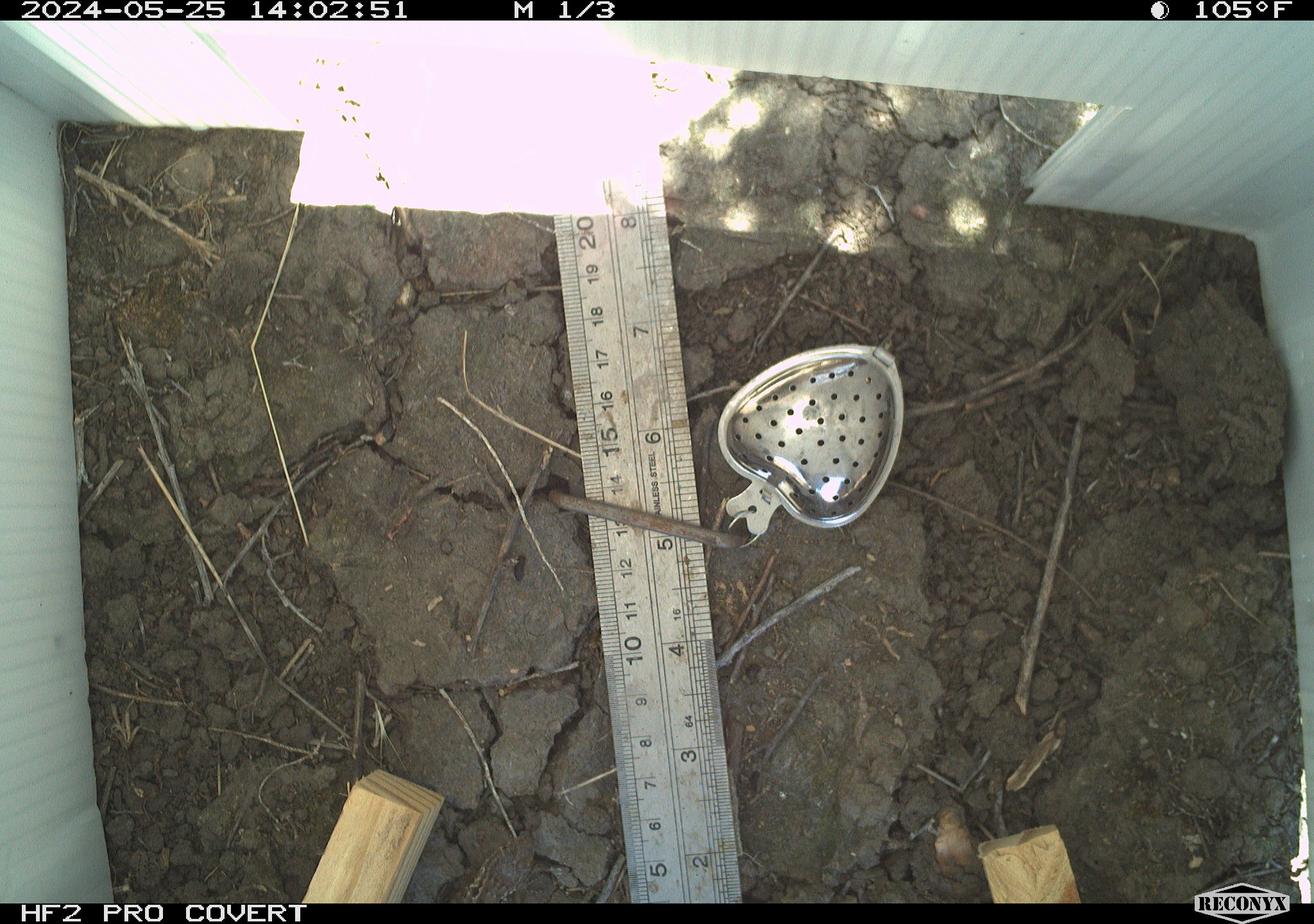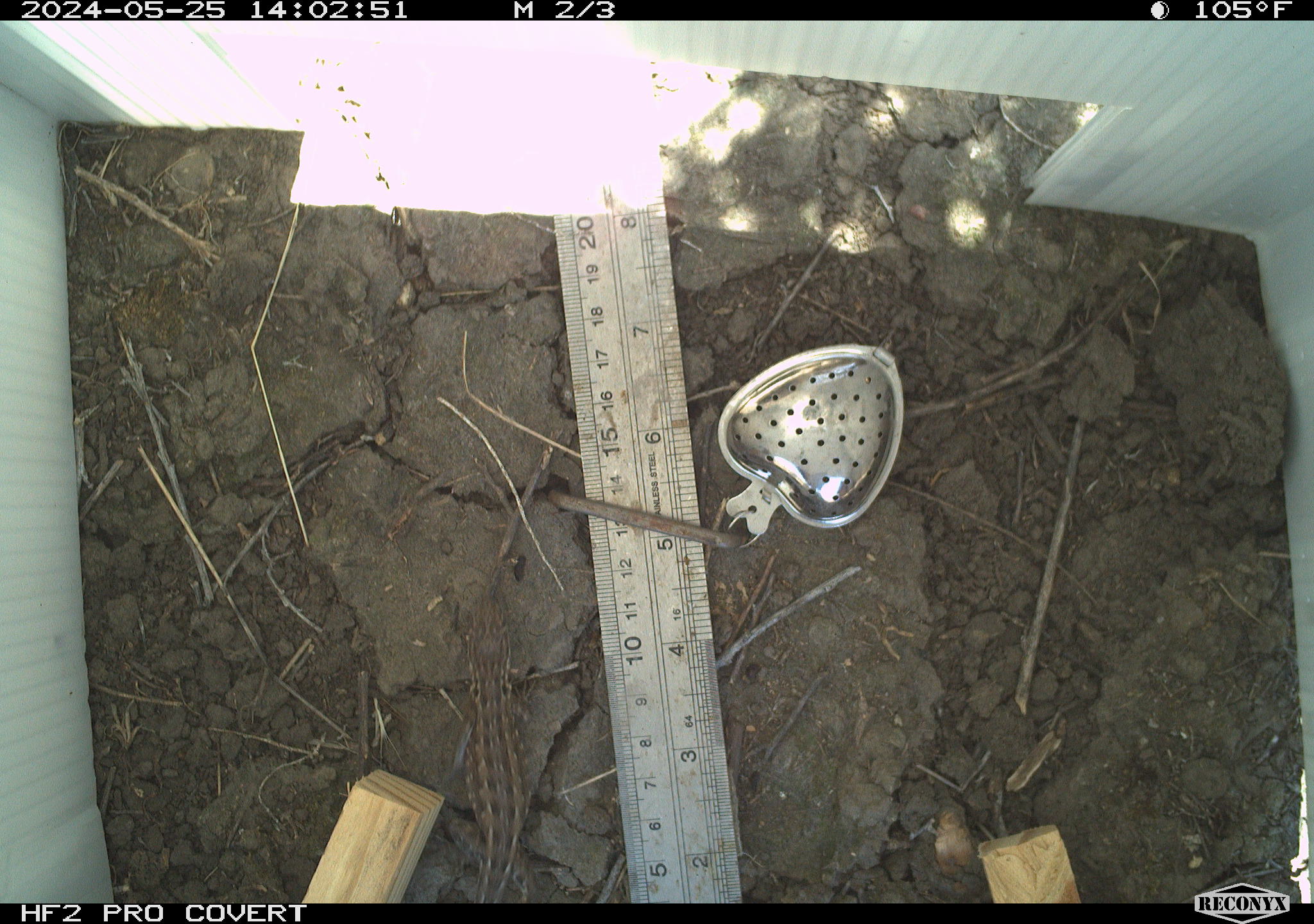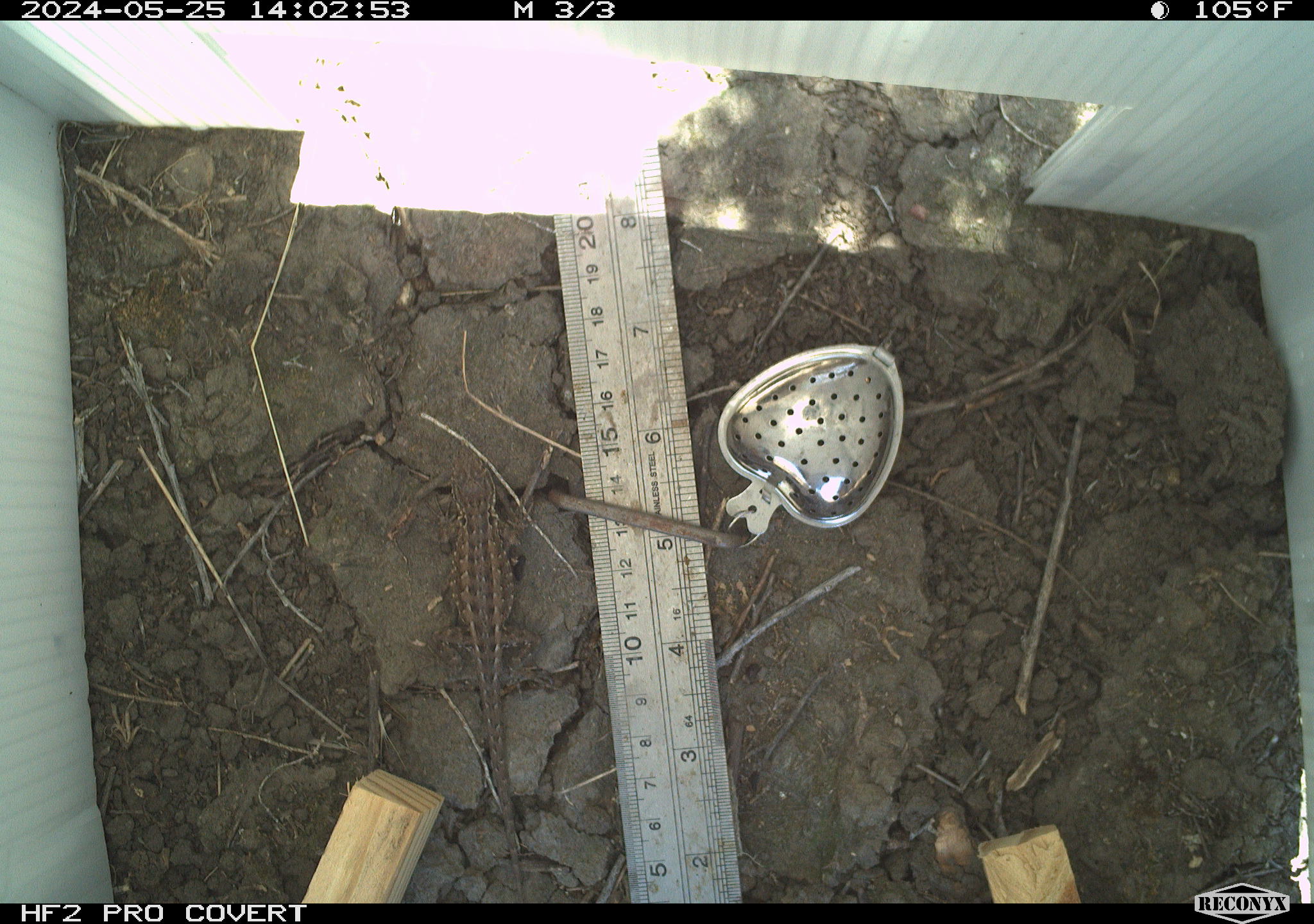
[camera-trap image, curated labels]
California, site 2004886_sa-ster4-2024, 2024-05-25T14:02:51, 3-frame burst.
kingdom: Animalia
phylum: Chordata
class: Reptilia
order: Squamata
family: Phrynosomatidae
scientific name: Phrynosomatidae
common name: phrynosomatid lizards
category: phrynosomatidae family